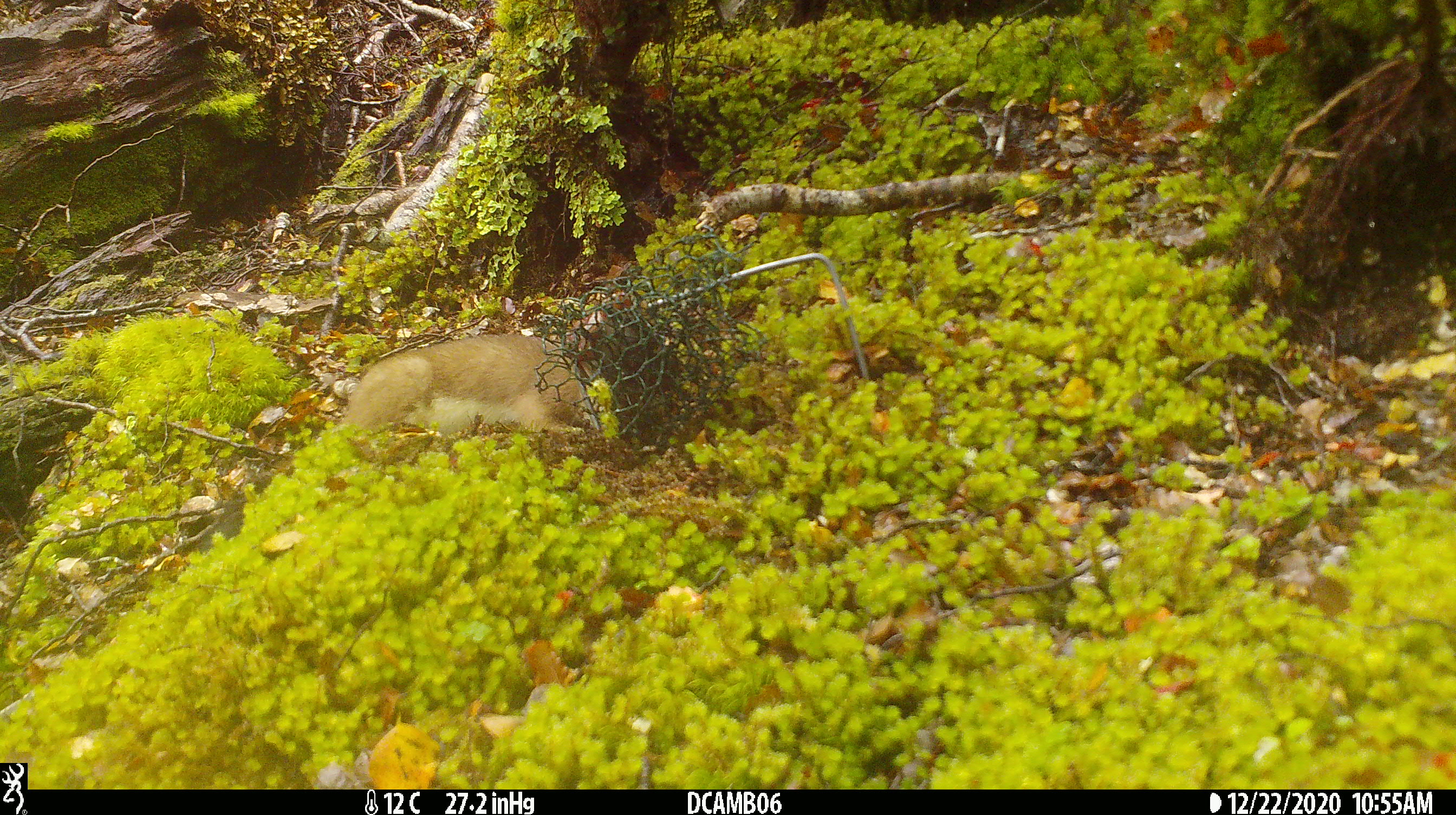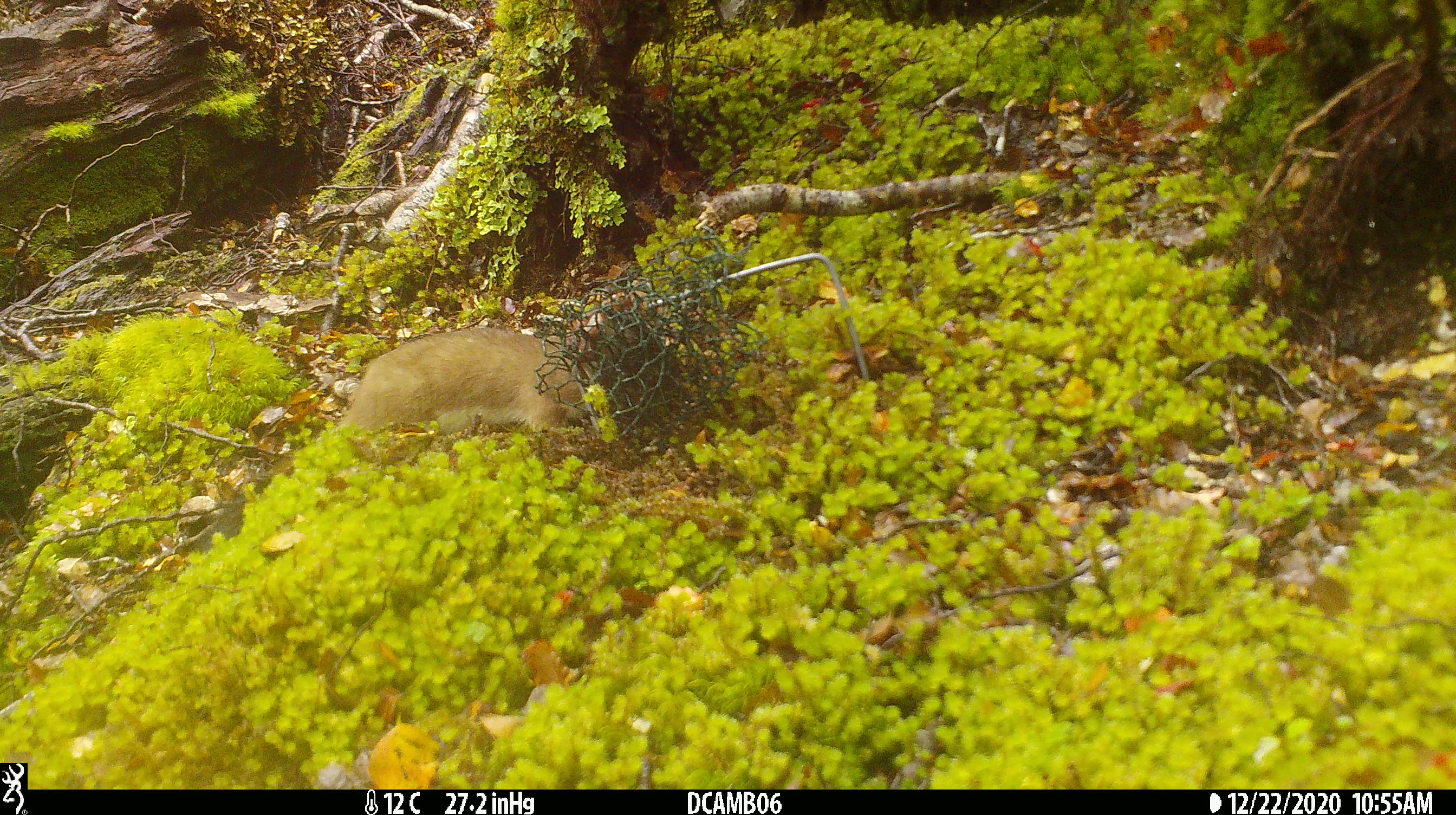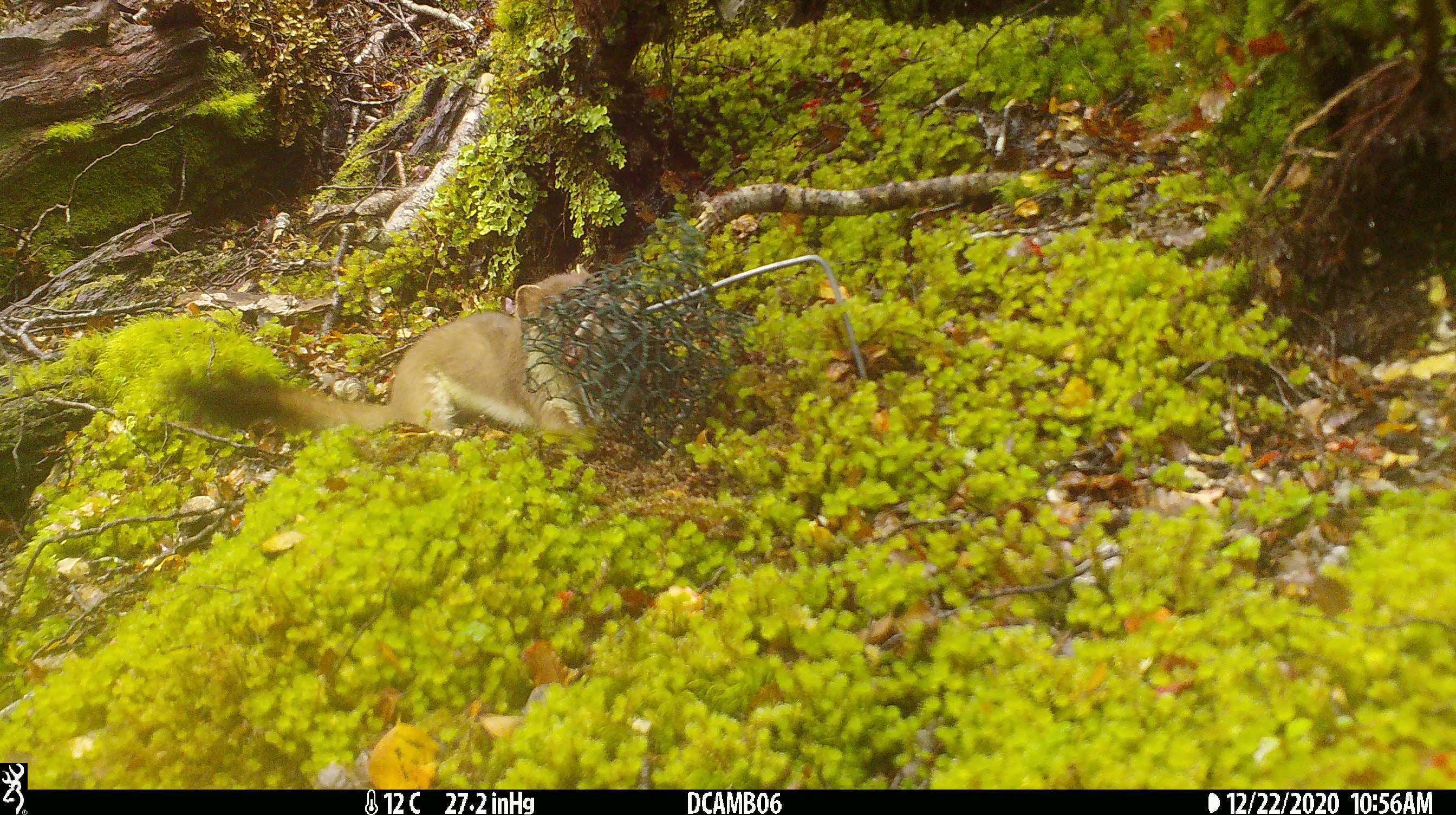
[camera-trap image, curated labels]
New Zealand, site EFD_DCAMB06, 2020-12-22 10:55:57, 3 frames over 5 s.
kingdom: Animalia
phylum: Chordata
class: Mammalia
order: Carnivora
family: Mustelidae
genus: Mustela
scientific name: Mustela erminea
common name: stoat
Stoat (Mustela erminea).